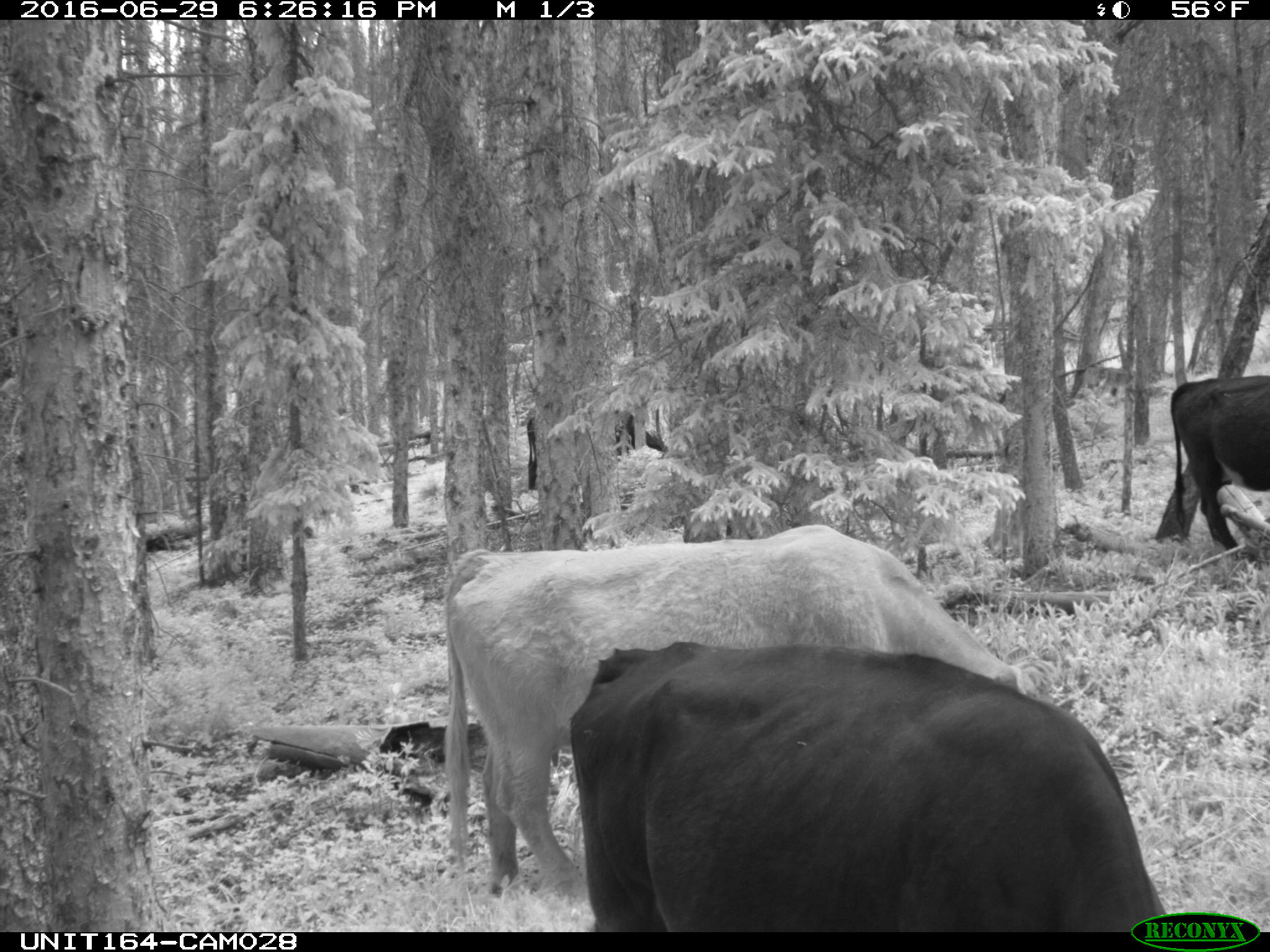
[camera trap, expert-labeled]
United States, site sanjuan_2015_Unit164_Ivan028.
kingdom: Animalia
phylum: Chordata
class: Mammalia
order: Artiodactyla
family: Bovidae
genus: Bos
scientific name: Bos taurus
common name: domestic cow